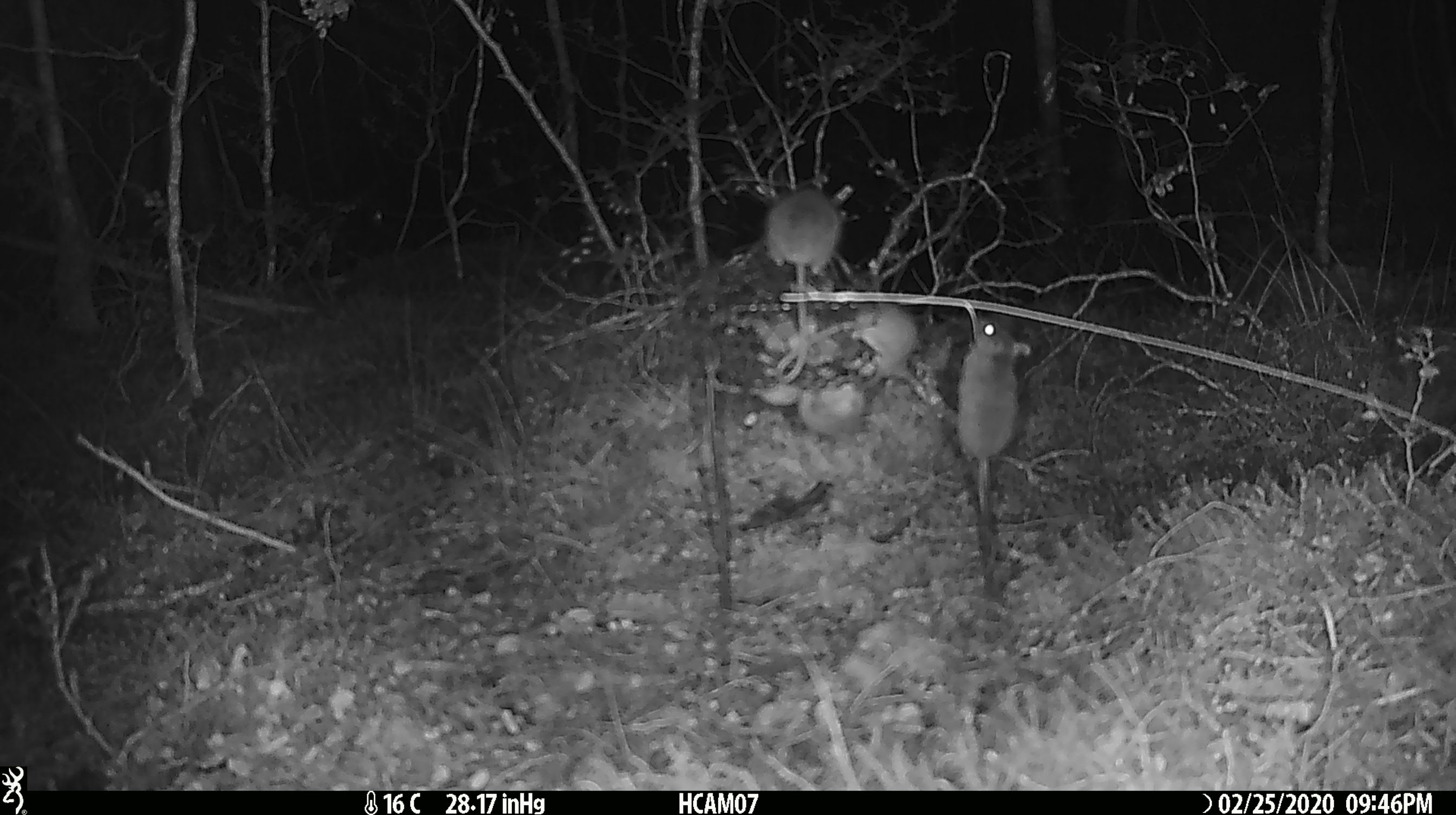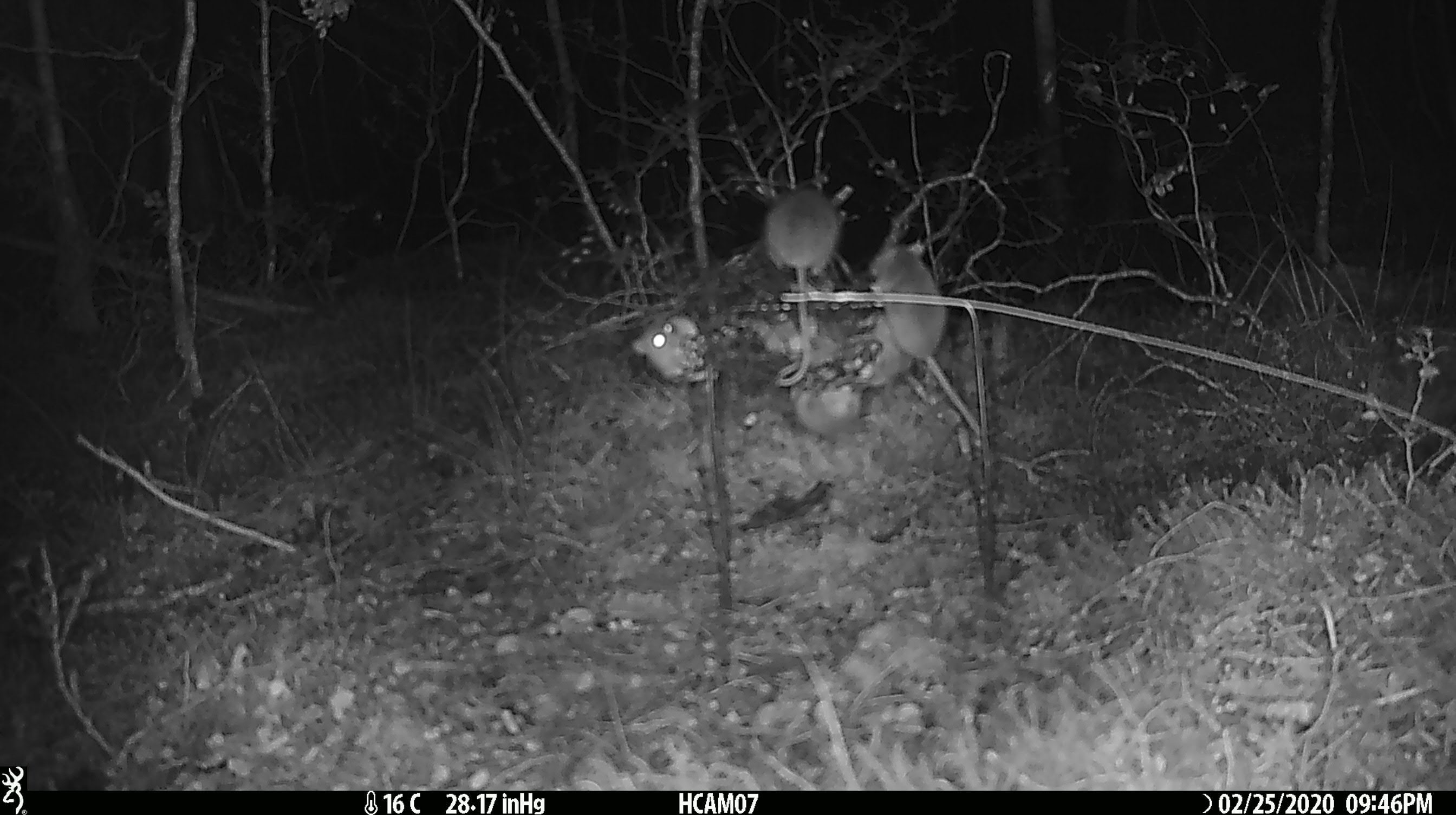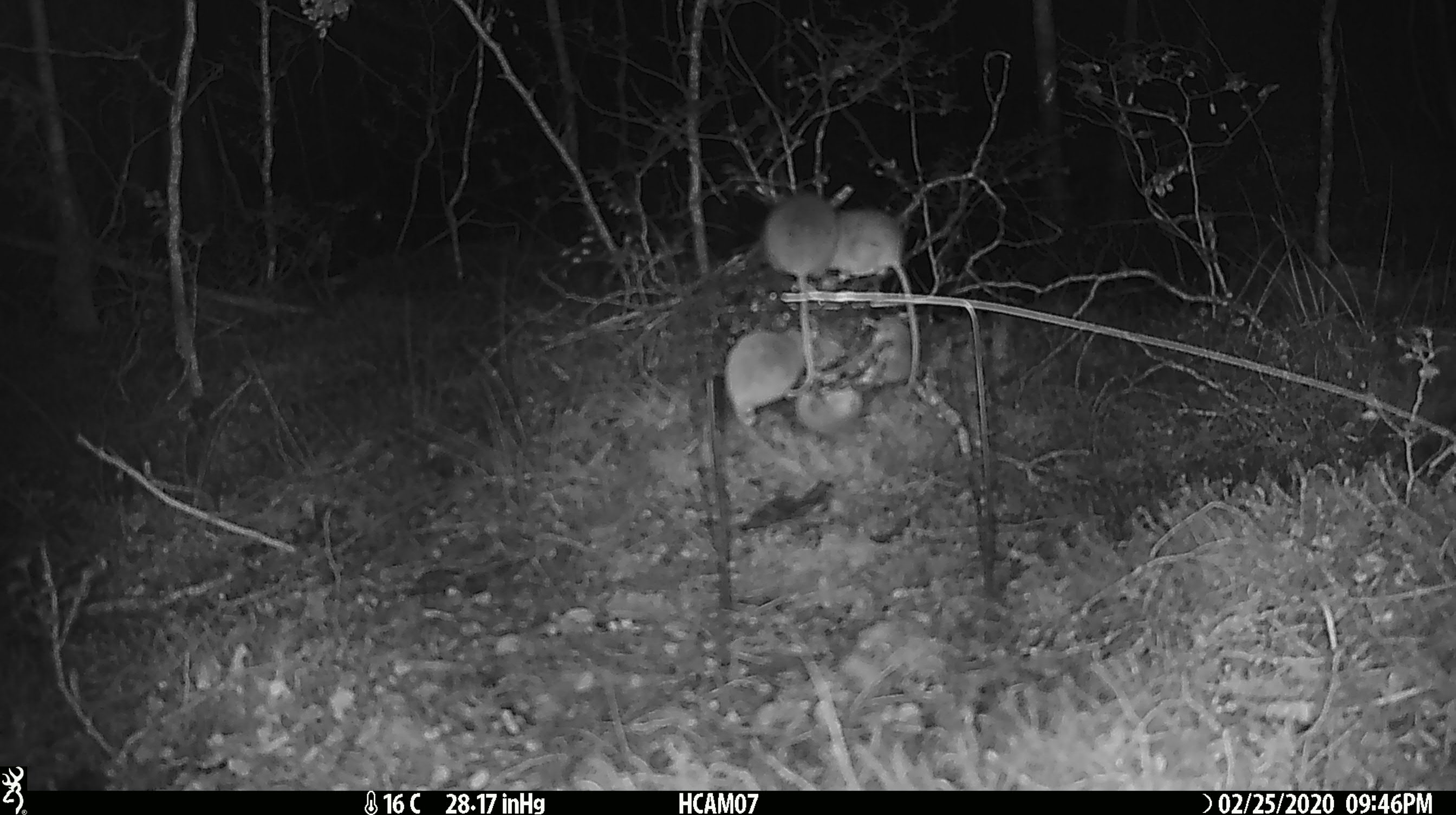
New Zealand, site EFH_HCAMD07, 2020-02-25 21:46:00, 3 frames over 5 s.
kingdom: Animalia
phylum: Chordata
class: Mammalia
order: Rodentia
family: Muridae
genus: Mus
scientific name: Mus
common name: mouse